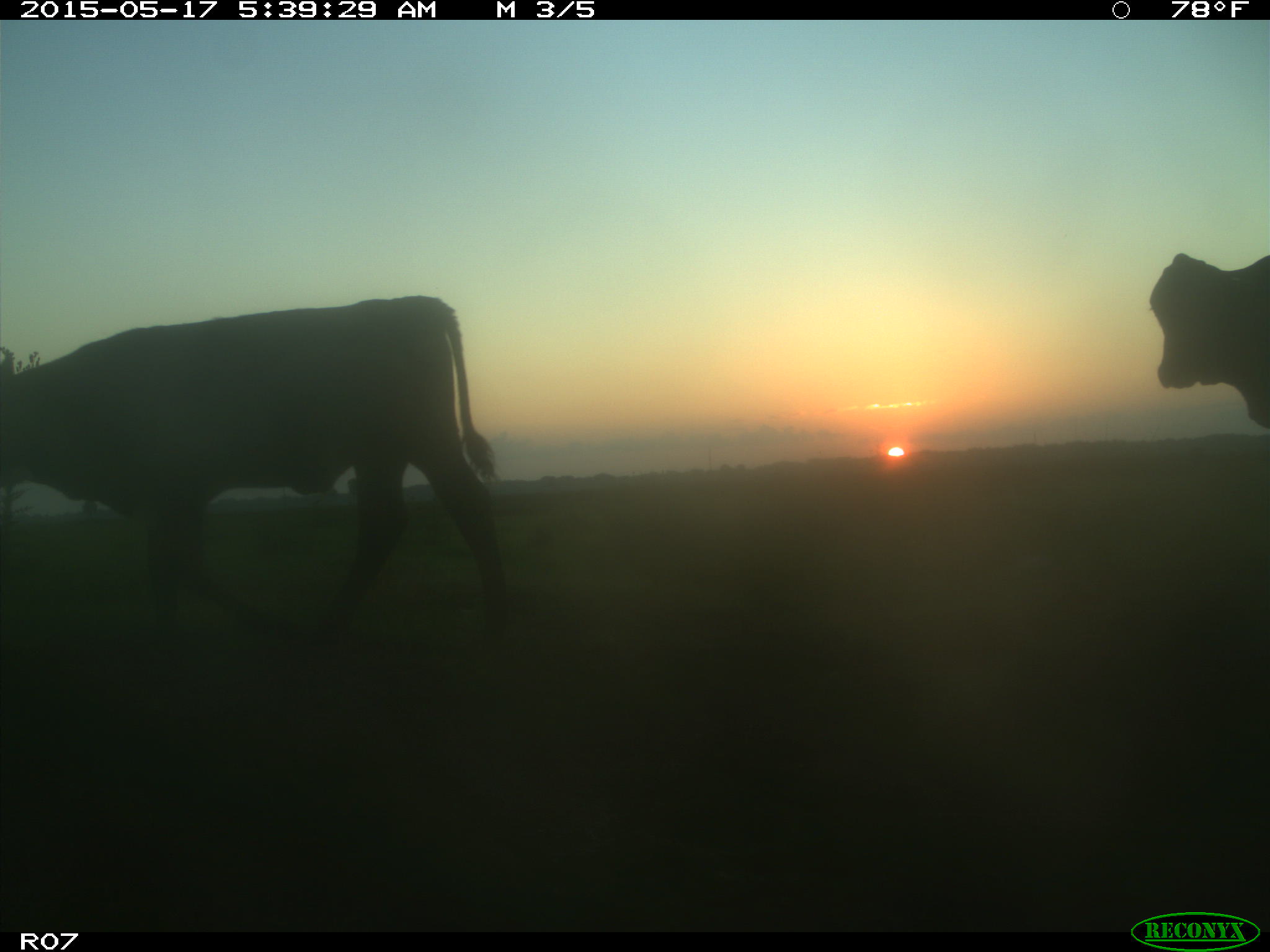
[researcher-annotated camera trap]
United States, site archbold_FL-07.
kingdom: Animalia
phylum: Chordata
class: Mammalia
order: Artiodactyla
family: Bovidae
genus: Bos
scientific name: Bos taurus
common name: domestic cow